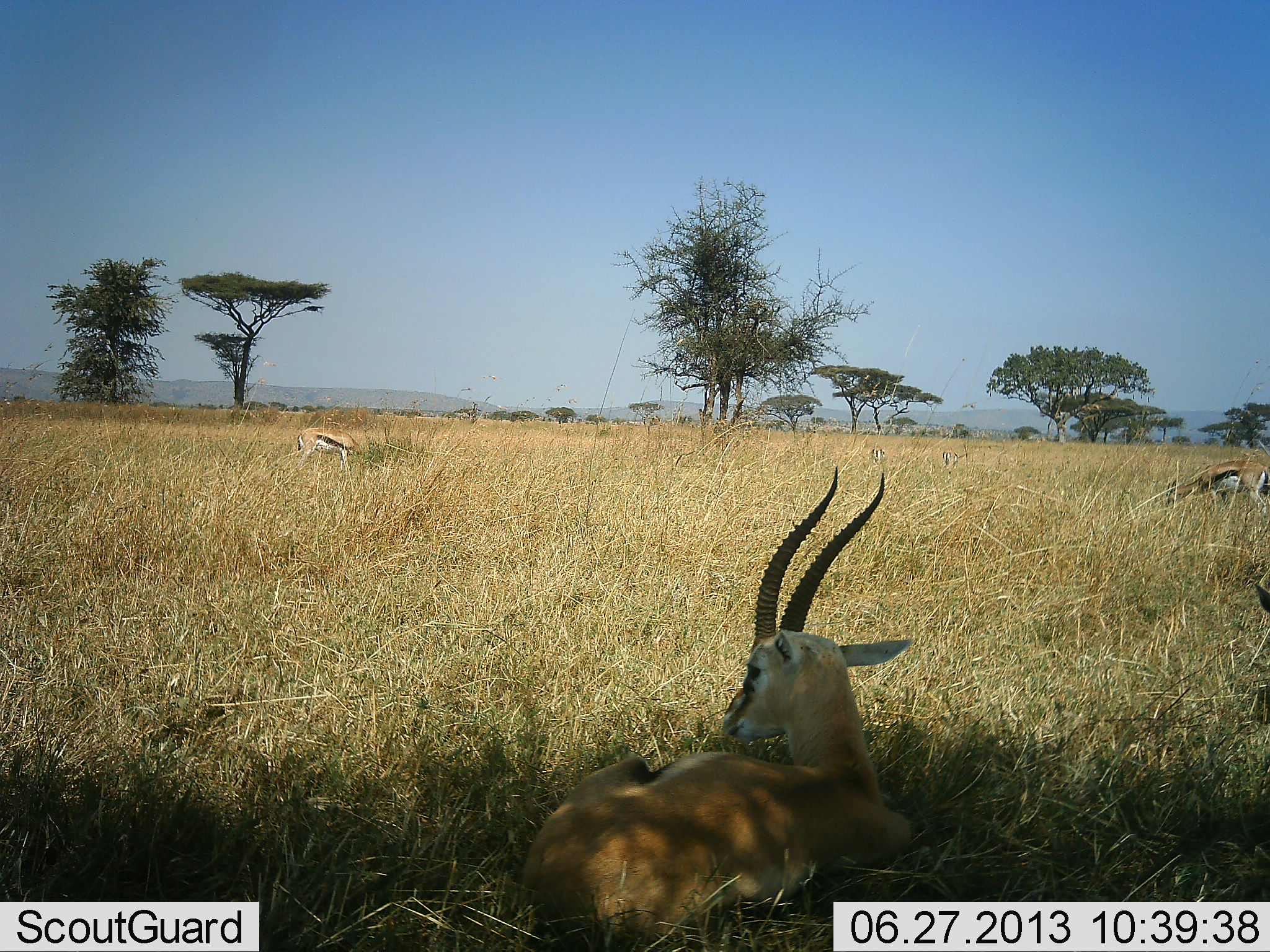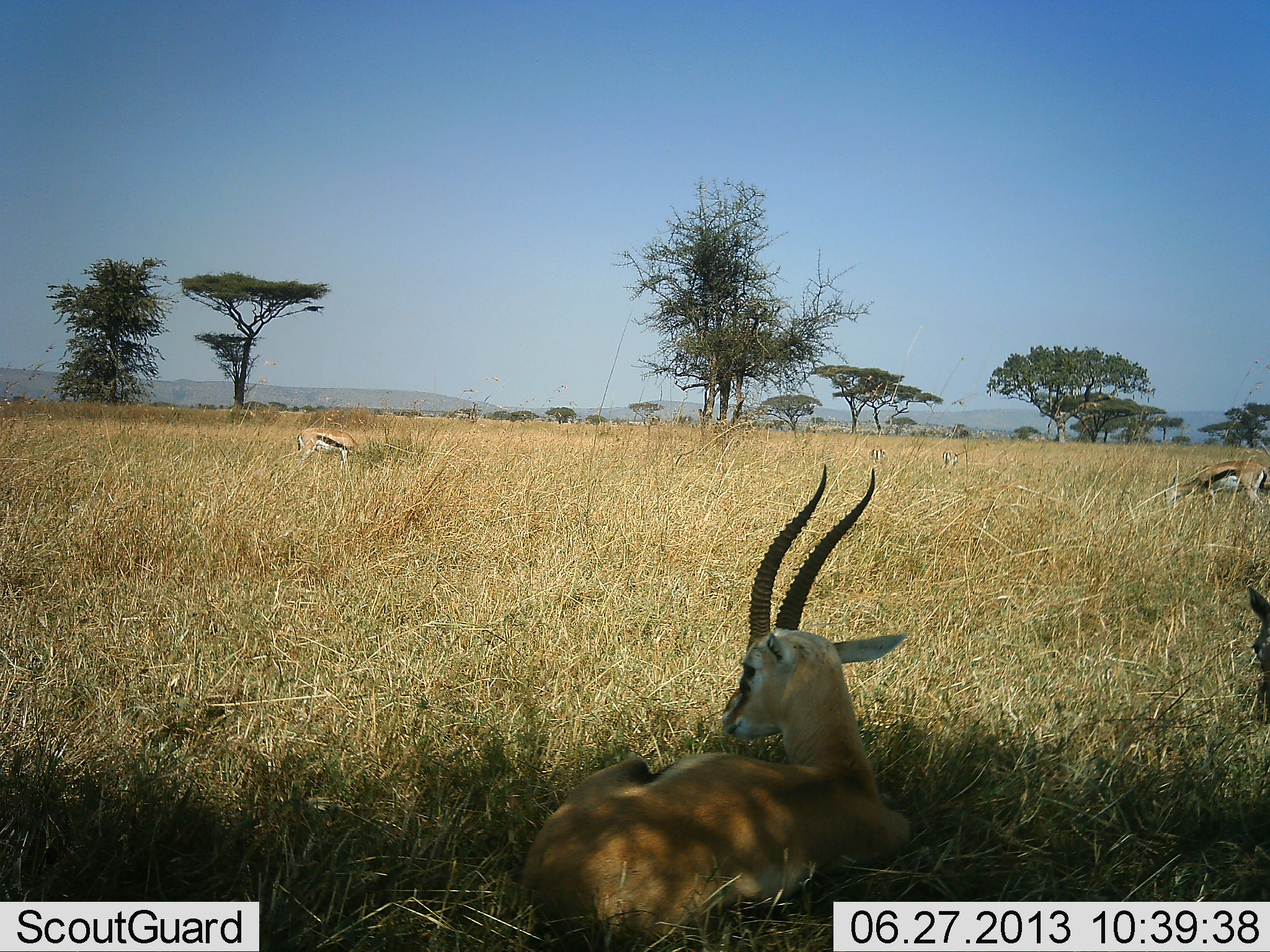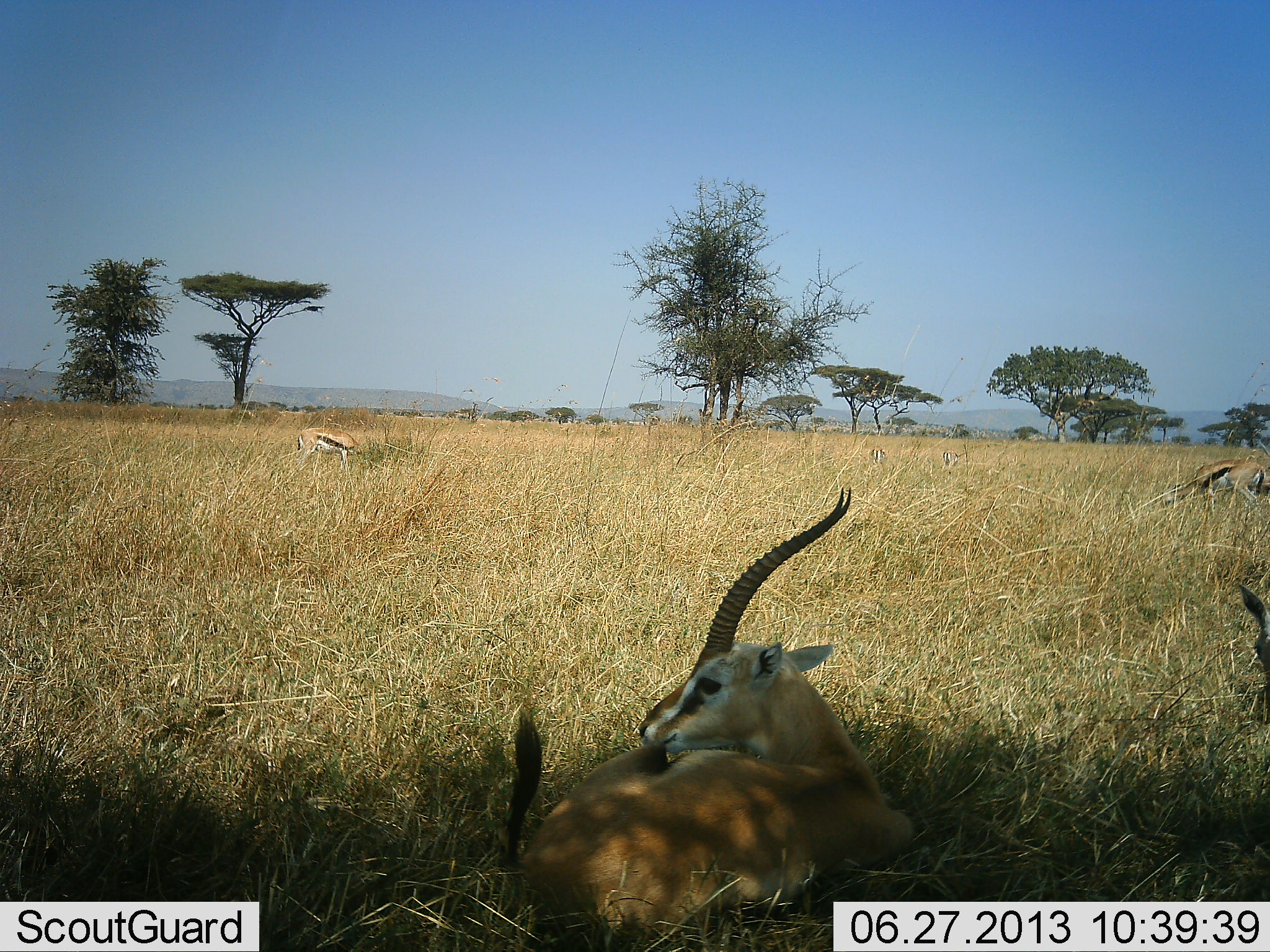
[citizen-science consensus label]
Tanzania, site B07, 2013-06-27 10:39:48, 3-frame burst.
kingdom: Animalia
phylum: Chordata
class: Mammalia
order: Artiodactyla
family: Bovidae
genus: Eudorcas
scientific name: Eudorcas thomsonii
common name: thomson's gazelle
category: gazellethomsons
Gazellethomsons (thomson's gazelle) (Eudorcas thomsonii), count 4. Behavior (volunteer vote fractions): standing 60%, resting 90%, moving 0%, interacting 0%. Young present (vote fraction): 0%. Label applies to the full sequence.